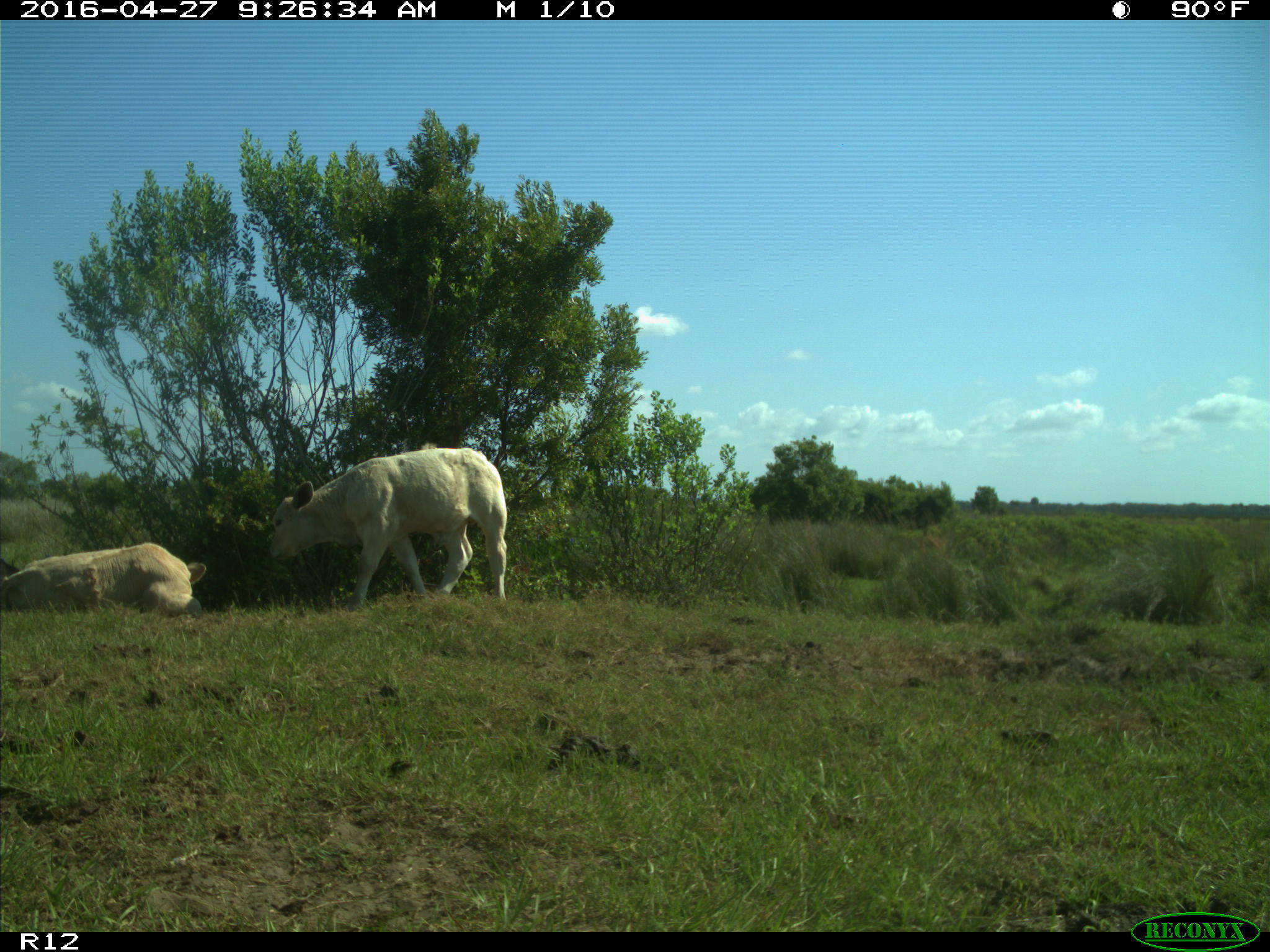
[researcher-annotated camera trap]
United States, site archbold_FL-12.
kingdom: Animalia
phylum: Chordata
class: Mammalia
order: Artiodactyla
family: Bovidae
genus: Bos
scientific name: Bos taurus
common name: domestic cow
Bos taurus (domestic cow).